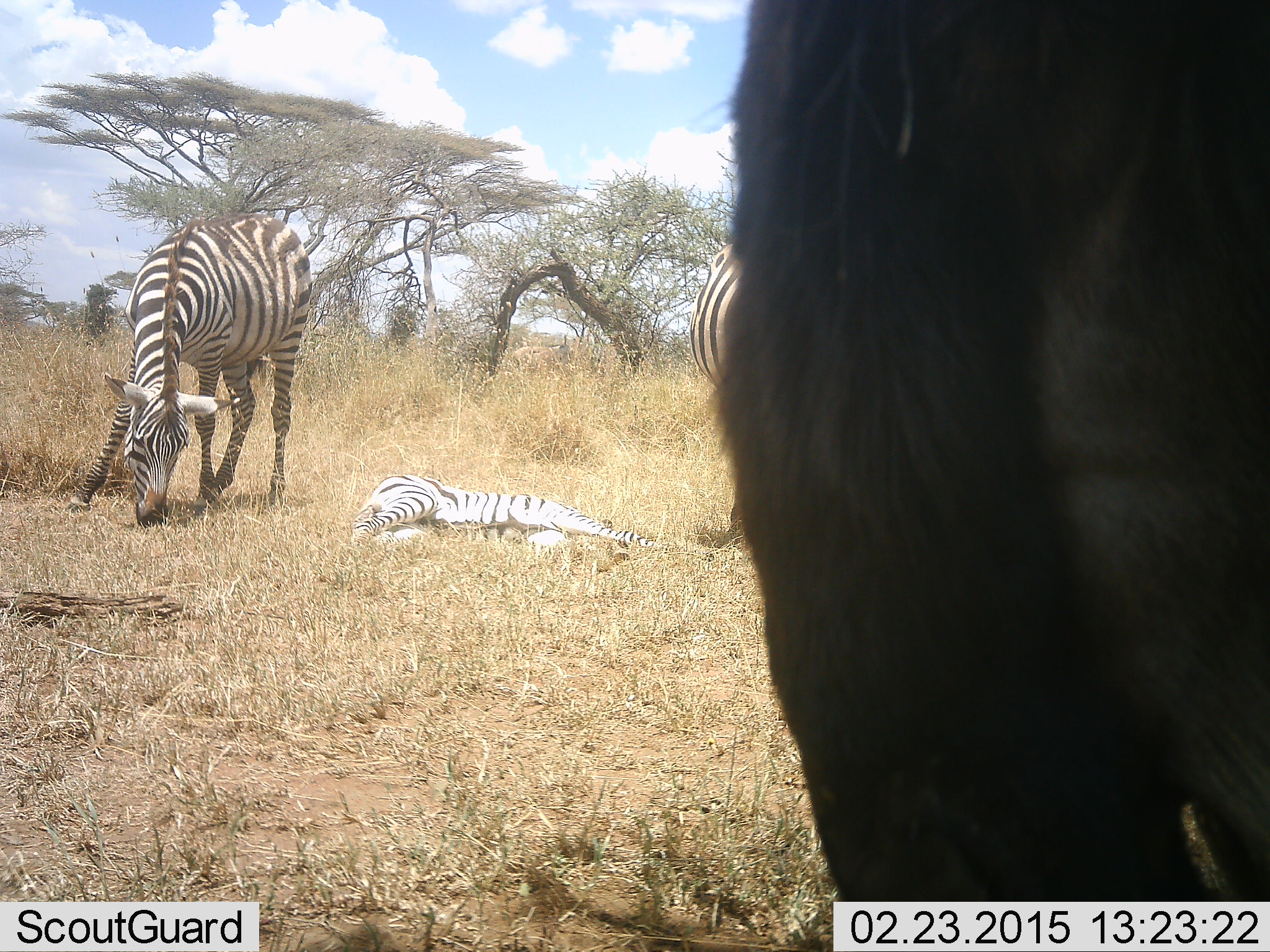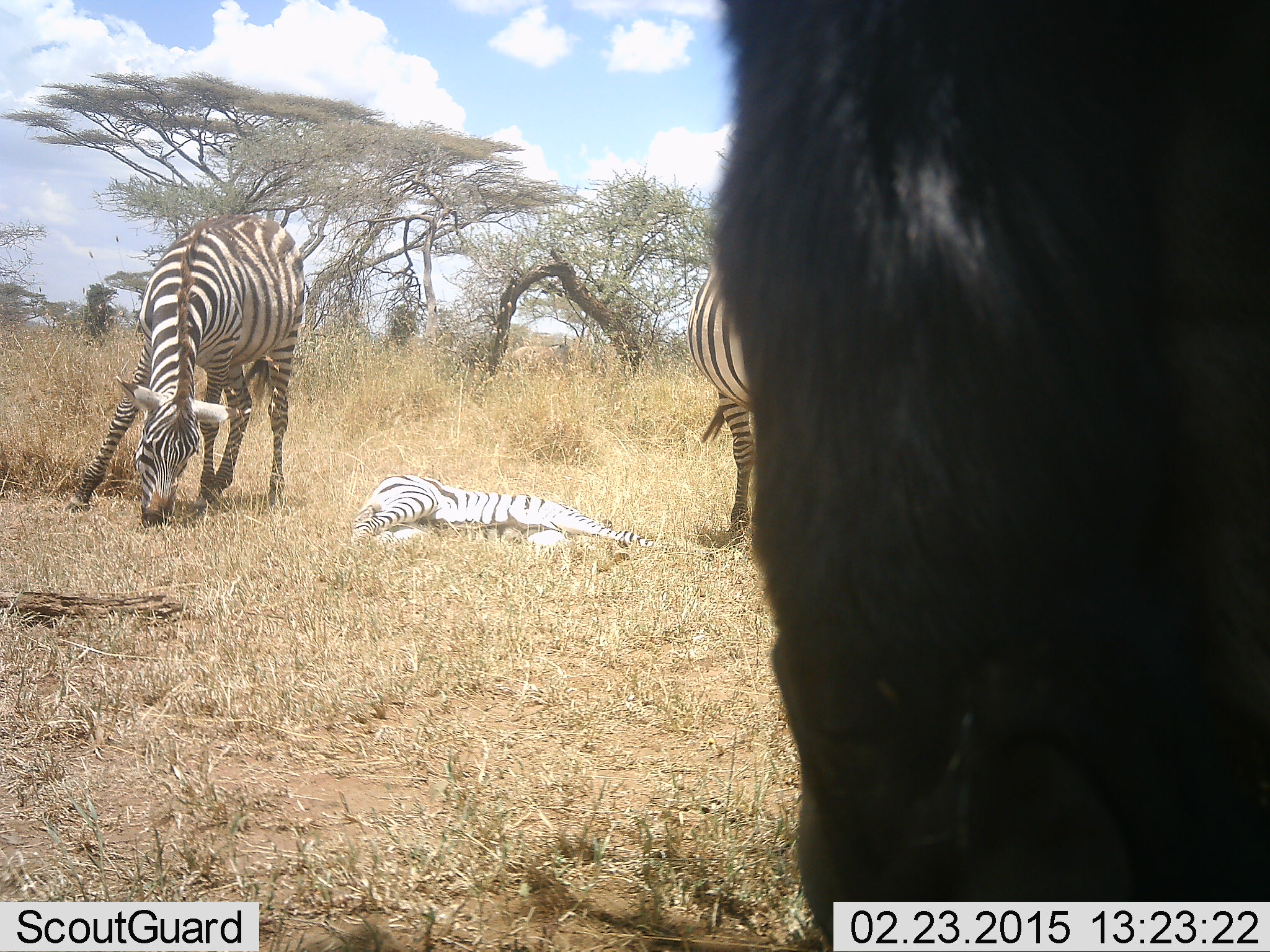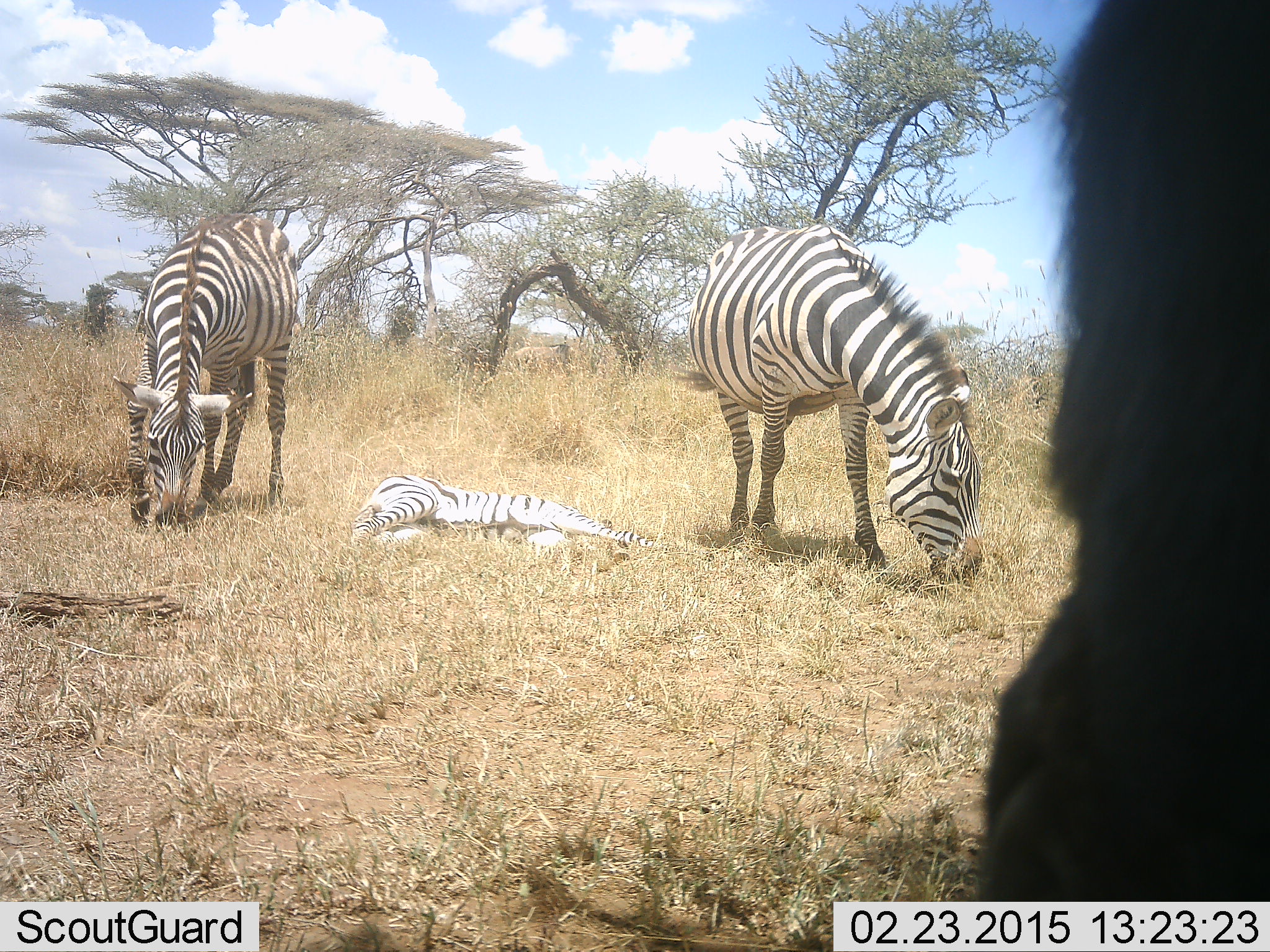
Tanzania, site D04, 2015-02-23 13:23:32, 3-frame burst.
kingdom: Animalia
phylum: Chordata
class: Mammalia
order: Artiodactyla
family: Bovidae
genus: Connochaetes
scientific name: Connochaetes taurinus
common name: blue wildebeest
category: wildebeest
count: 1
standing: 78%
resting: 0%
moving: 11%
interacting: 0%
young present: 0%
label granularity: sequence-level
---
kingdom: Animalia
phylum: Chordata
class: Mammalia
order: Perissodactyla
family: Equidae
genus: Equus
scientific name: Equus quagga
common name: plains zebra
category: zebra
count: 3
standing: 35%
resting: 78%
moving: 9%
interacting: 0%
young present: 39%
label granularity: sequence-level